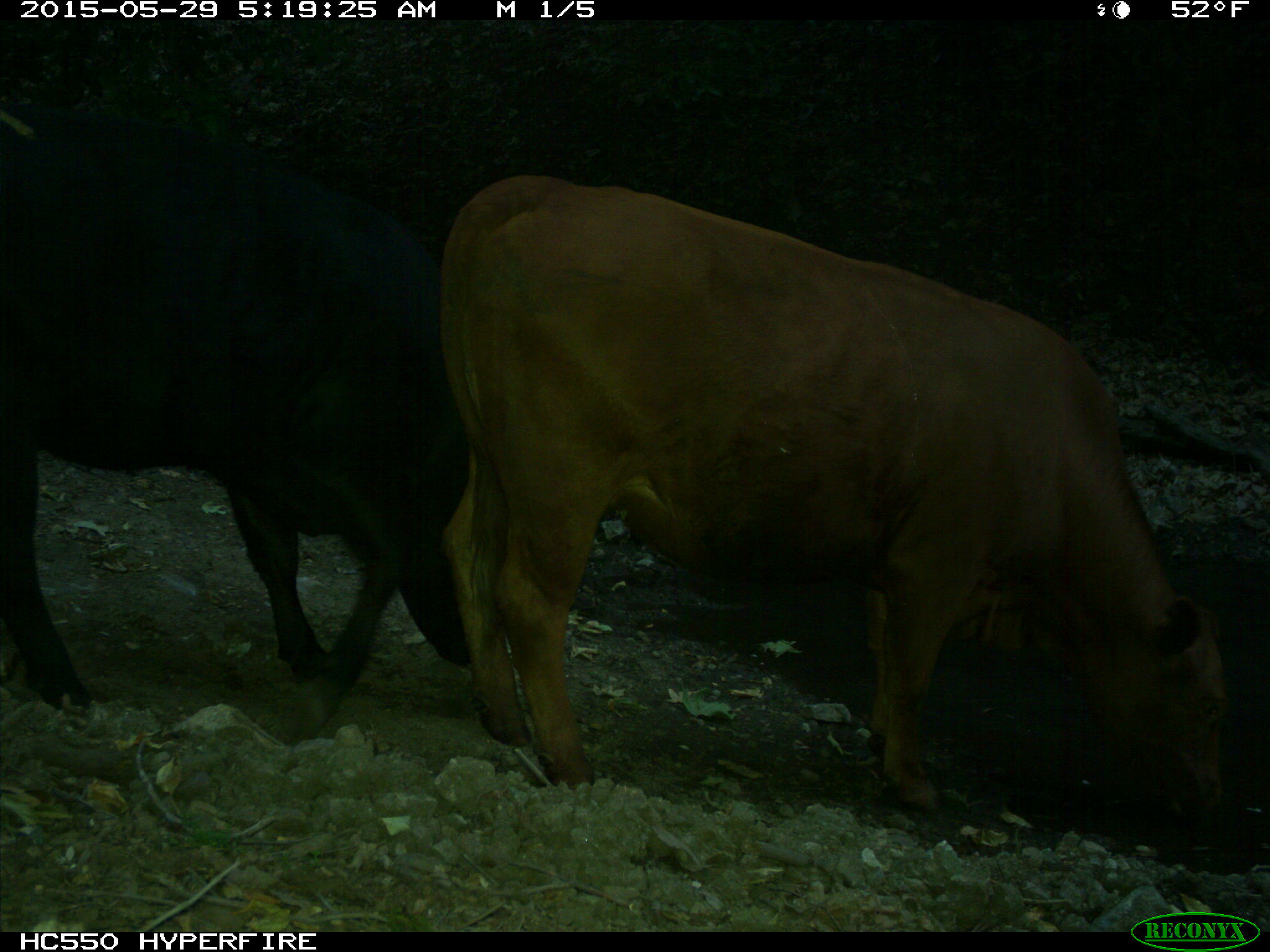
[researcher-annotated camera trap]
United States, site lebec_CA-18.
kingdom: Animalia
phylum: Chordata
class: Mammalia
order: Artiodactyla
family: Bovidae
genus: Bos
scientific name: Bos taurus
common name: domestic cow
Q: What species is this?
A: Bos taurus (domestic cow).